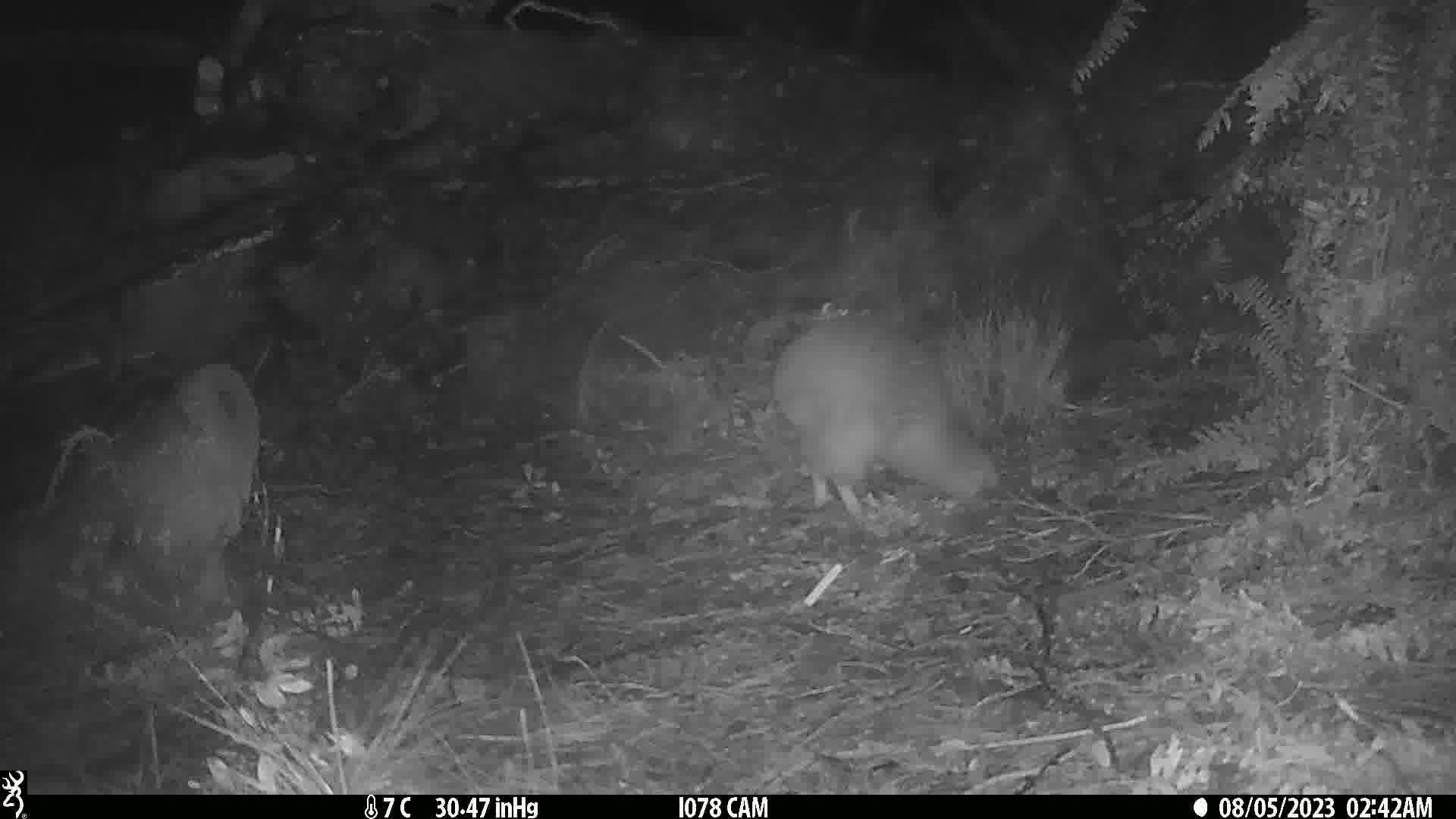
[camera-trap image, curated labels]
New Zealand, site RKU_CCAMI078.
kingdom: Animalia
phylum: Chordata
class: Aves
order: Apterygiformes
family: Apterygidae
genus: Apteryx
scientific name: Apteryx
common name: kiwi